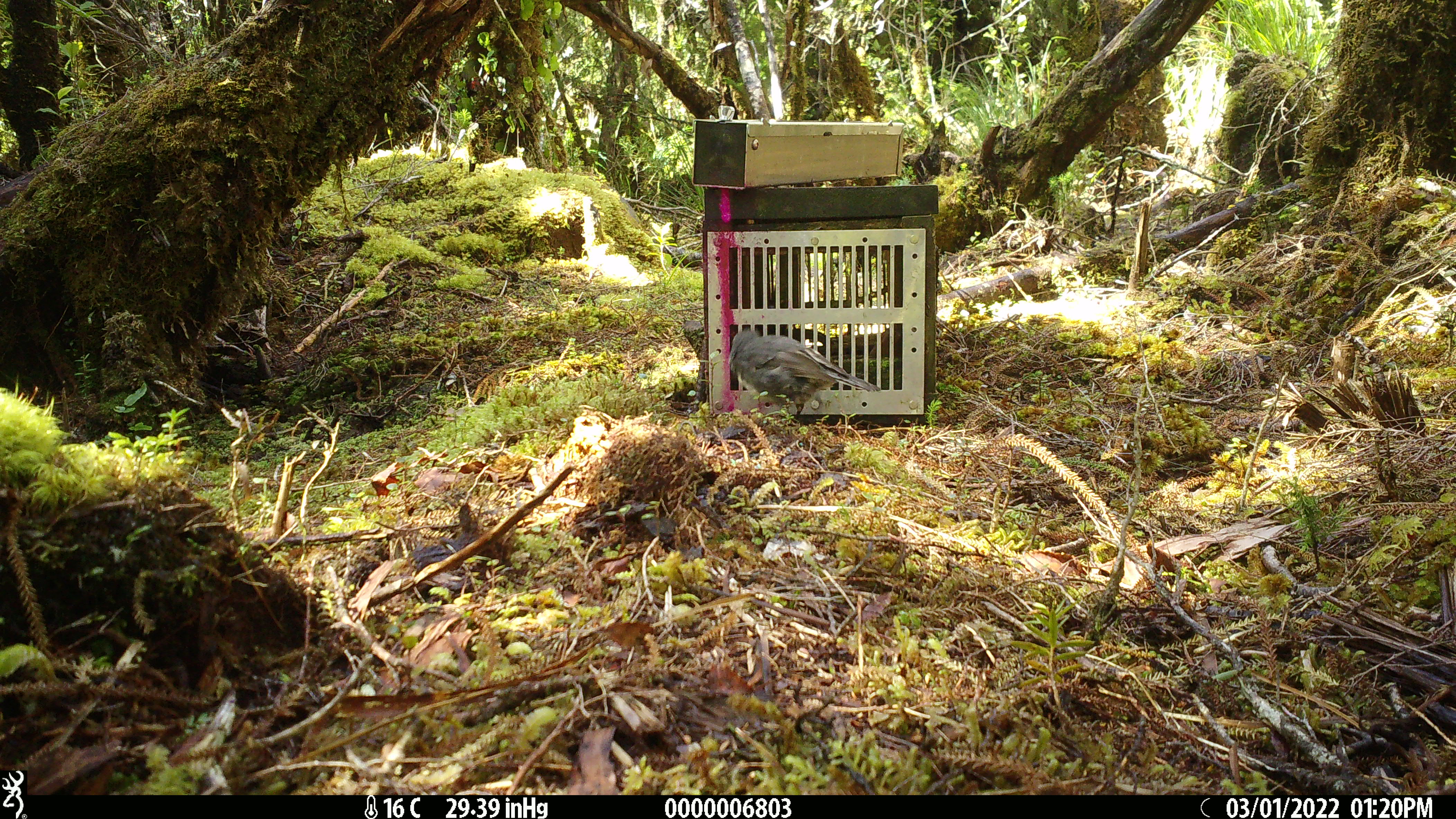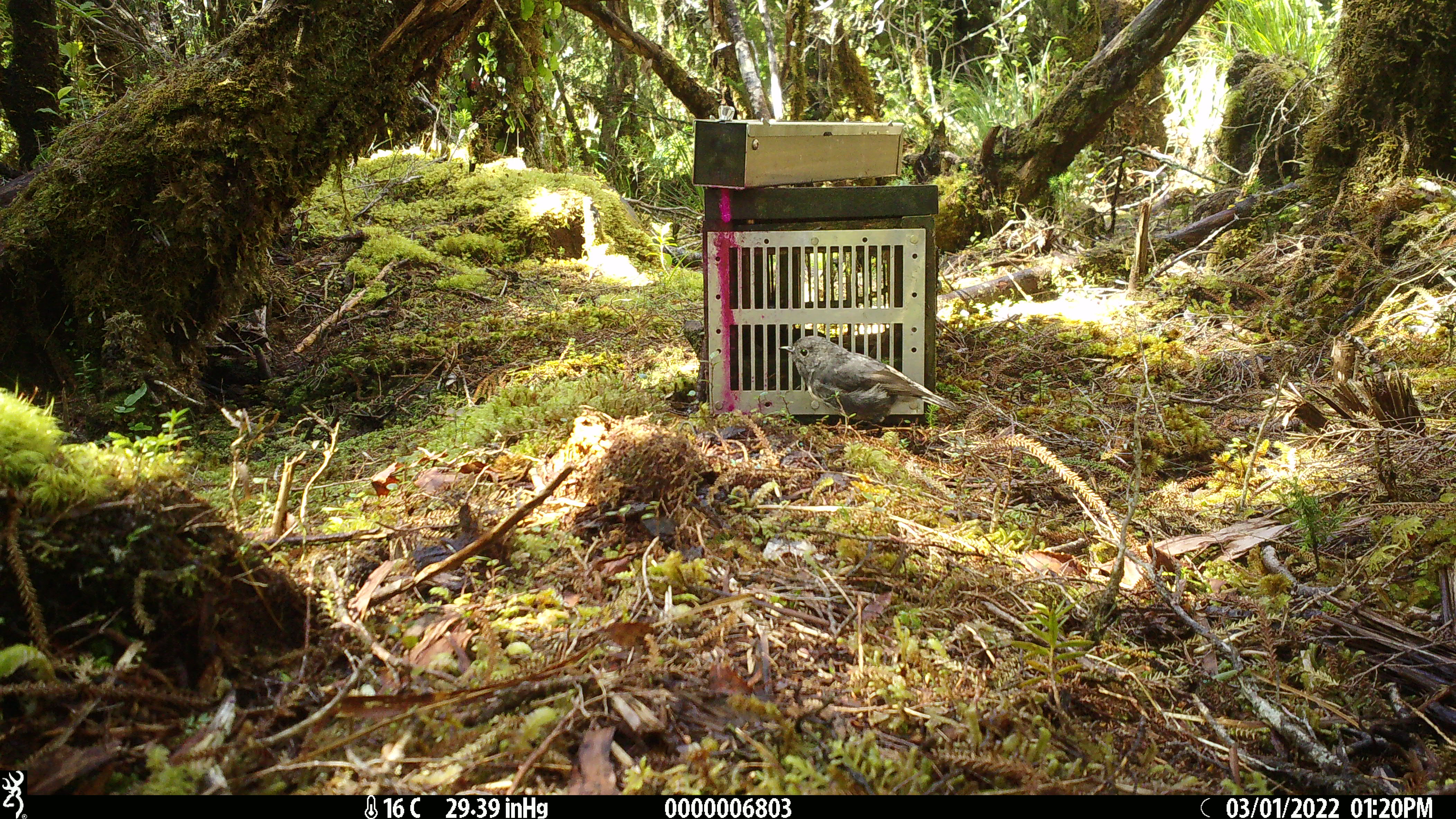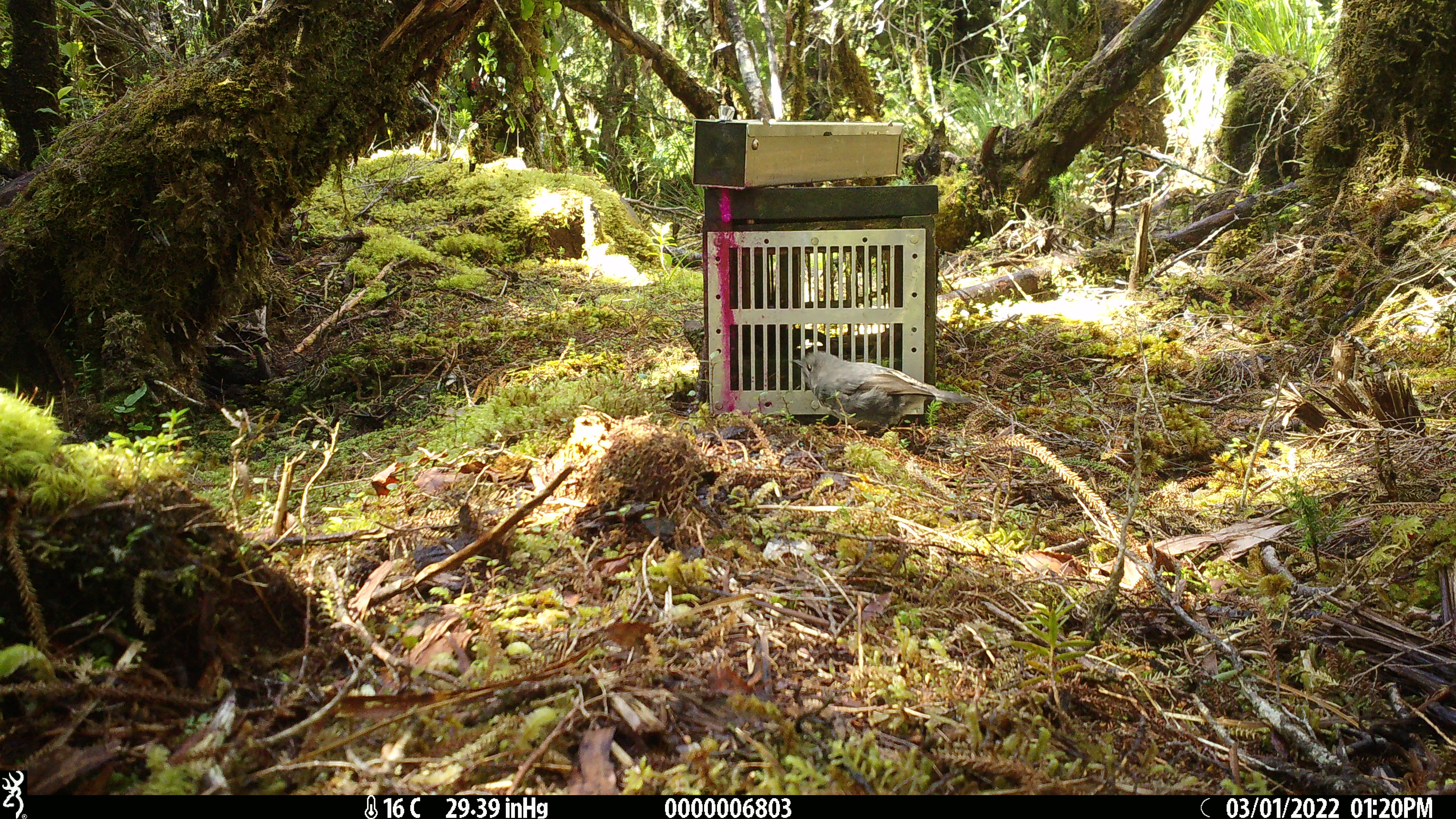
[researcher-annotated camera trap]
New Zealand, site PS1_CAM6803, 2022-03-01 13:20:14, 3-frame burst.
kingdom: Animalia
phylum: Chordata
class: Aves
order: Passeriformes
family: Petroicidae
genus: Petroica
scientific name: Petroica australis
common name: new zealand robin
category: robin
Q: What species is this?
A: Robin (new zealand robin) (Petroica australis).